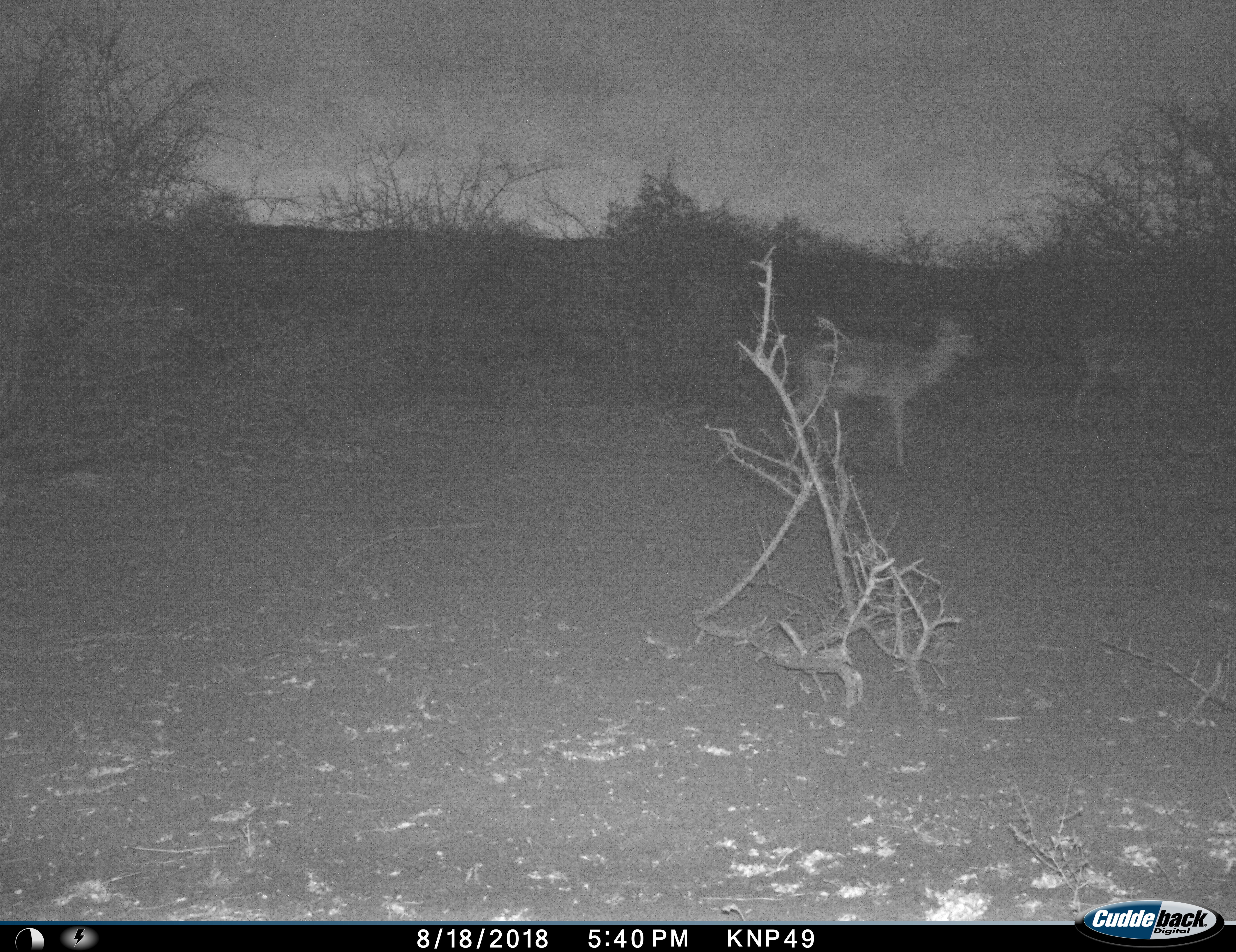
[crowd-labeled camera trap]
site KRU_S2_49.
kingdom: Animalia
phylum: Chordata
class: Mammalia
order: Artiodactyla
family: Bovidae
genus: Aepyceros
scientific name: Aepyceros melampus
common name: impala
Impala (Aepyceros melampus), count 3. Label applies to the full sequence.